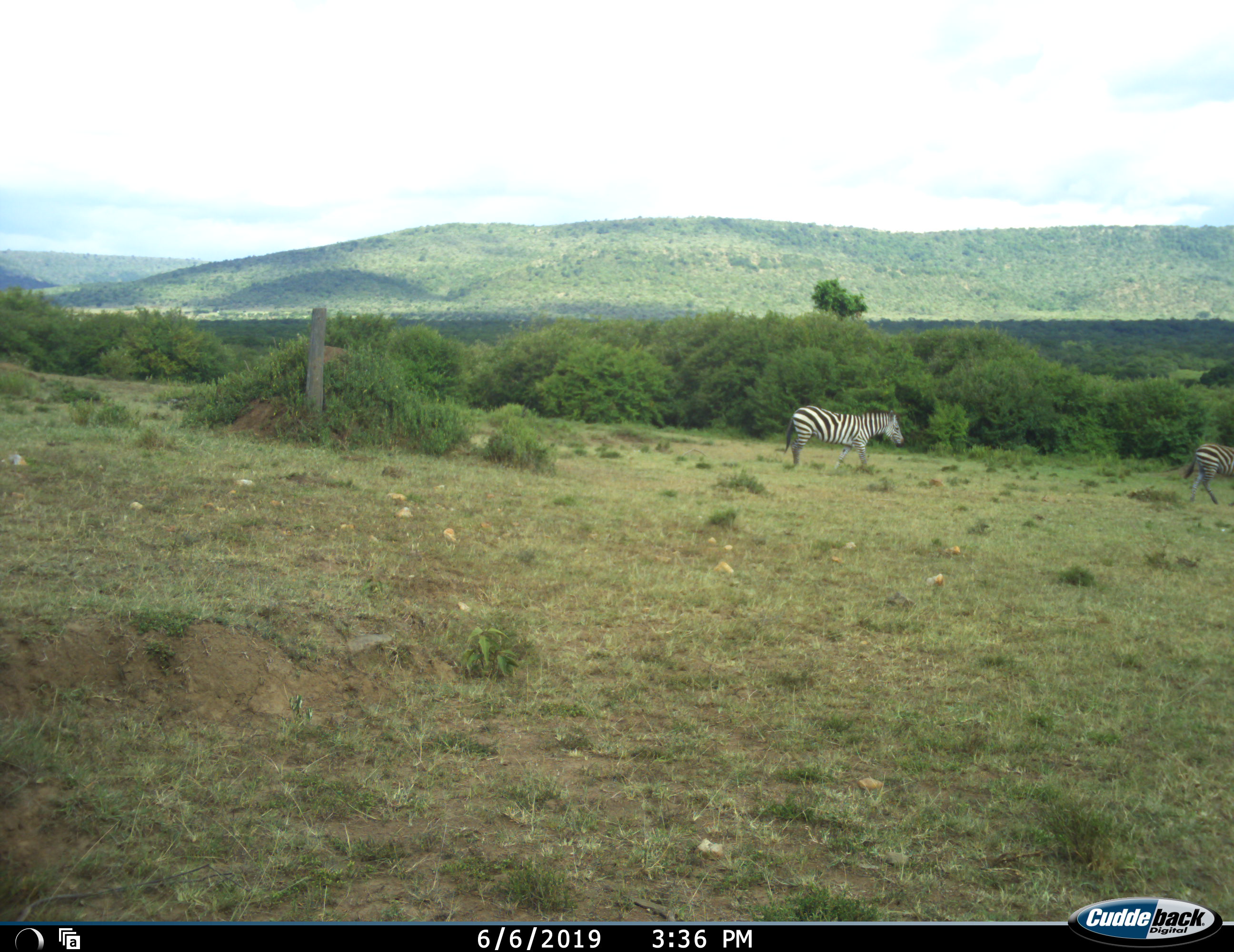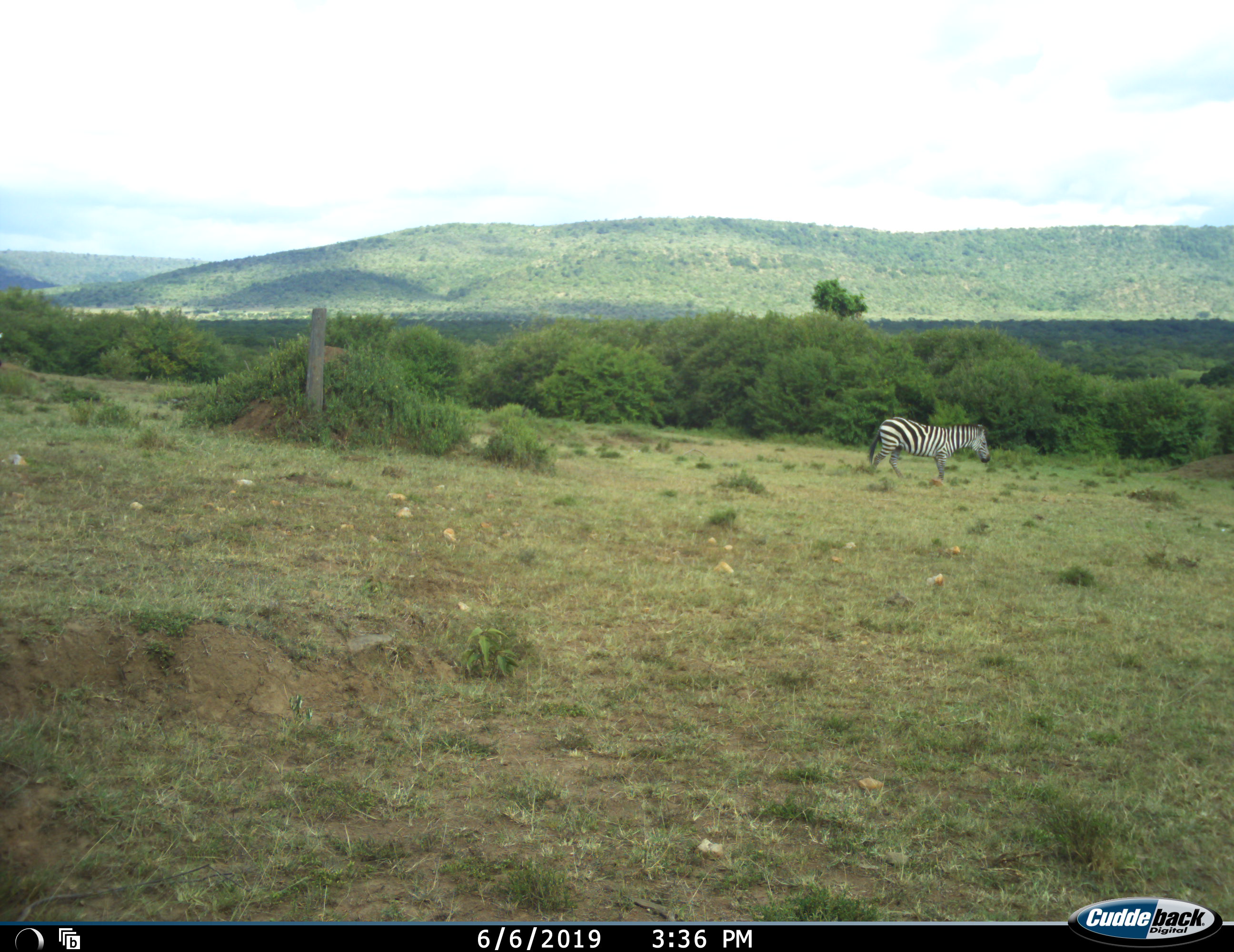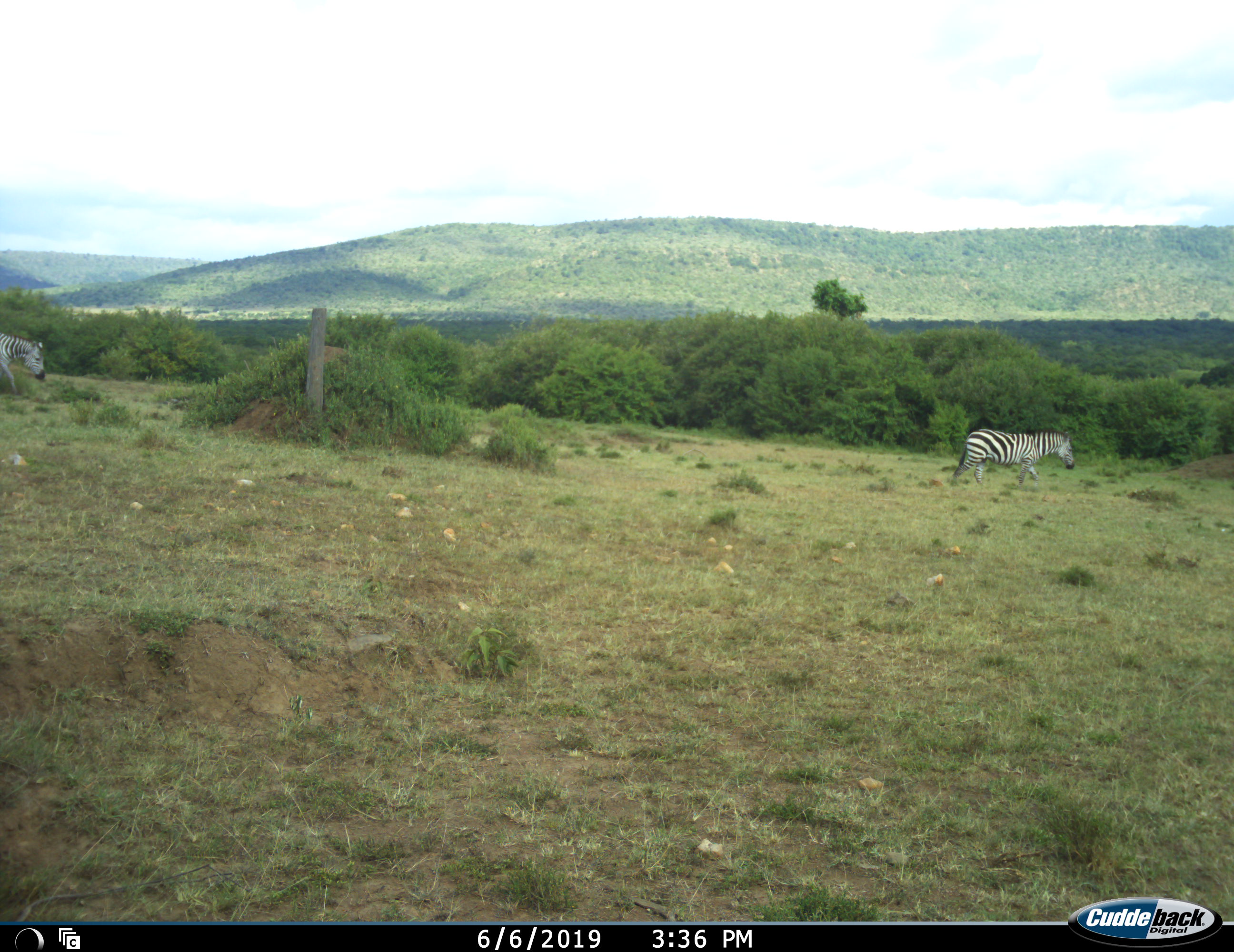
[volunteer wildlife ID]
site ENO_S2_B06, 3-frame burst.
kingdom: Animalia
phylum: Chordata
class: Mammalia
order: Perissodactyla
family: Equidae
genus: Equus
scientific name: Equus quagga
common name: plains zebra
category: zebraplains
Zebraplains (plains zebra) (Equus quagga), count 3. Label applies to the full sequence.